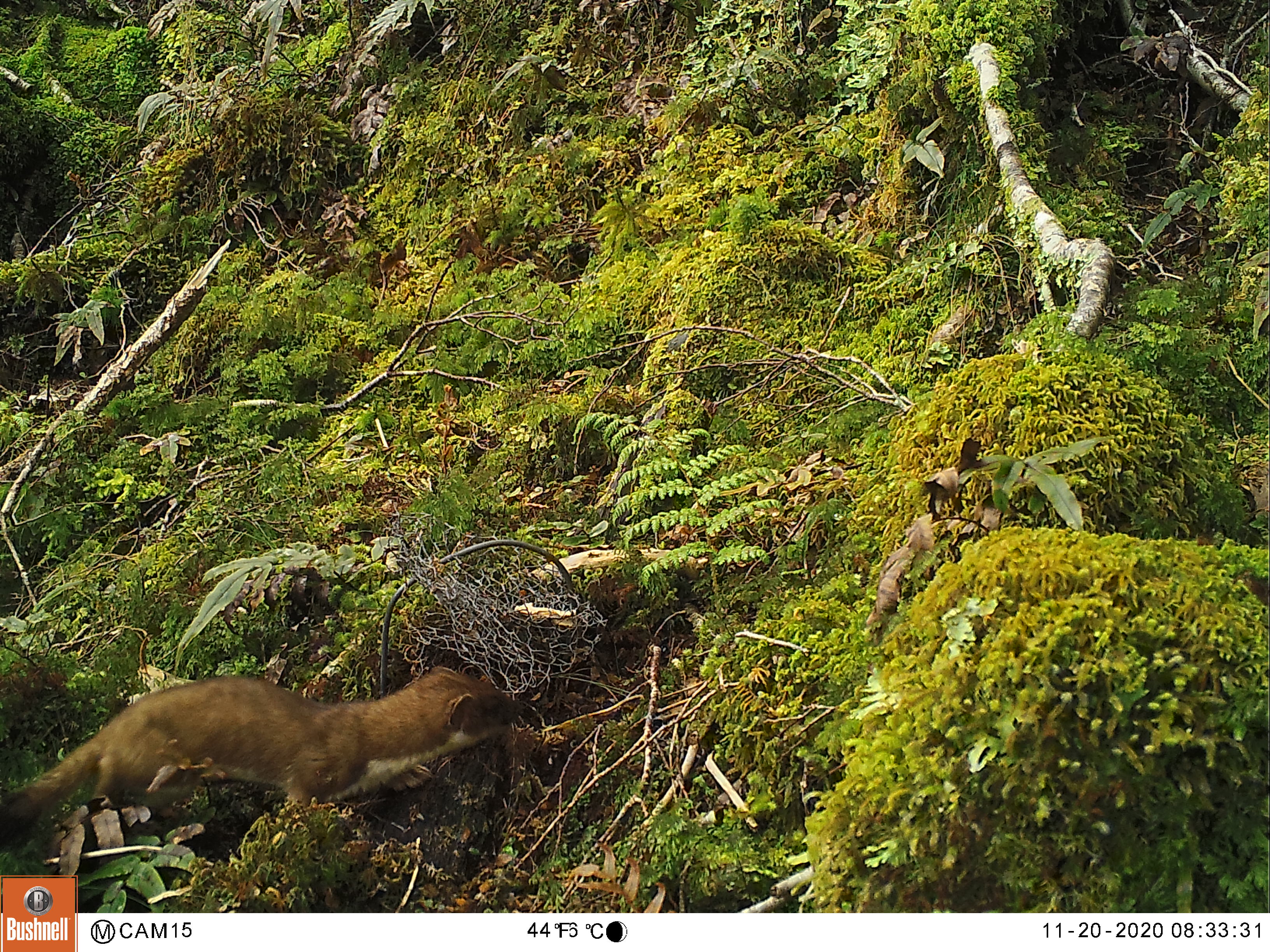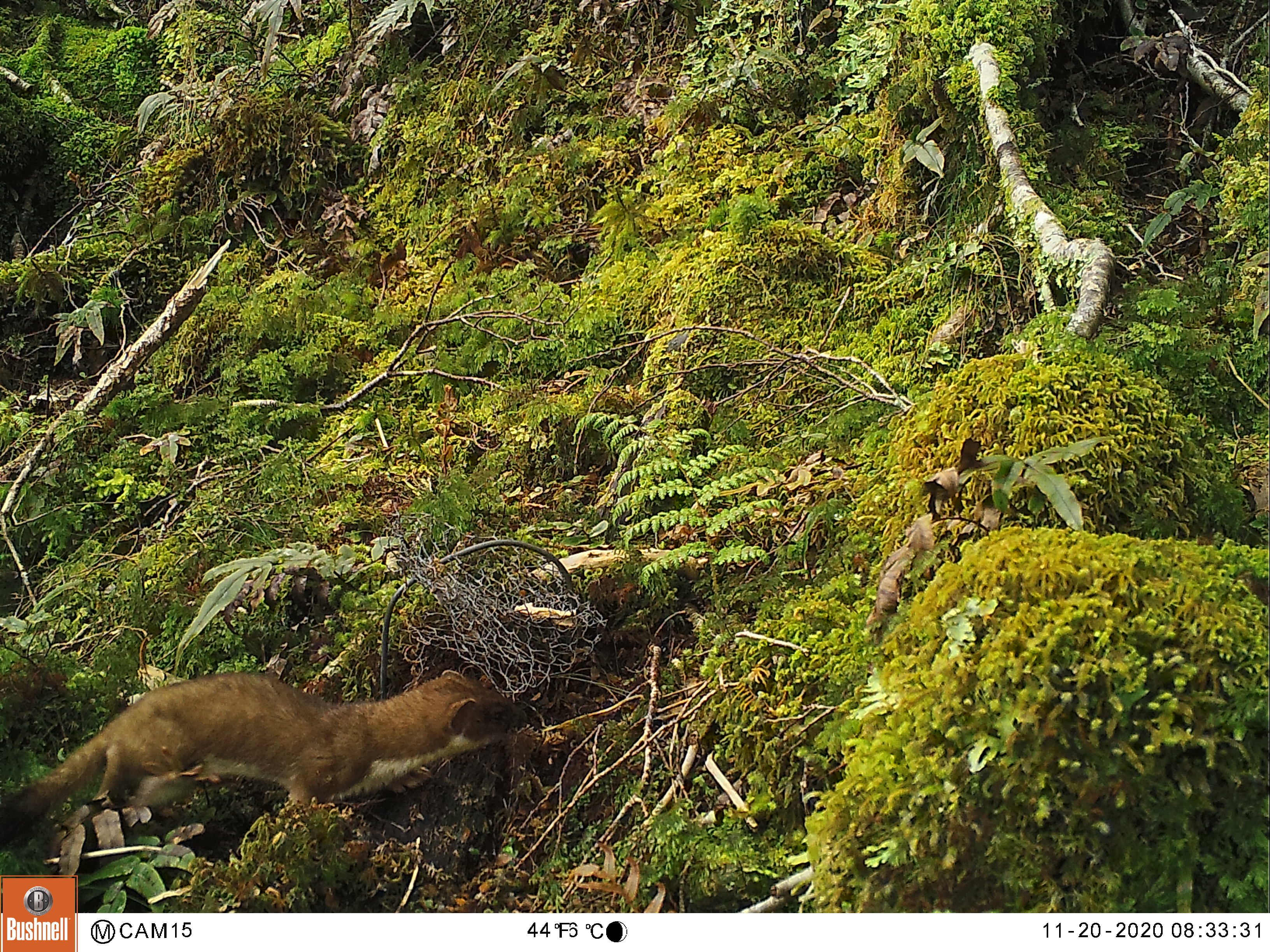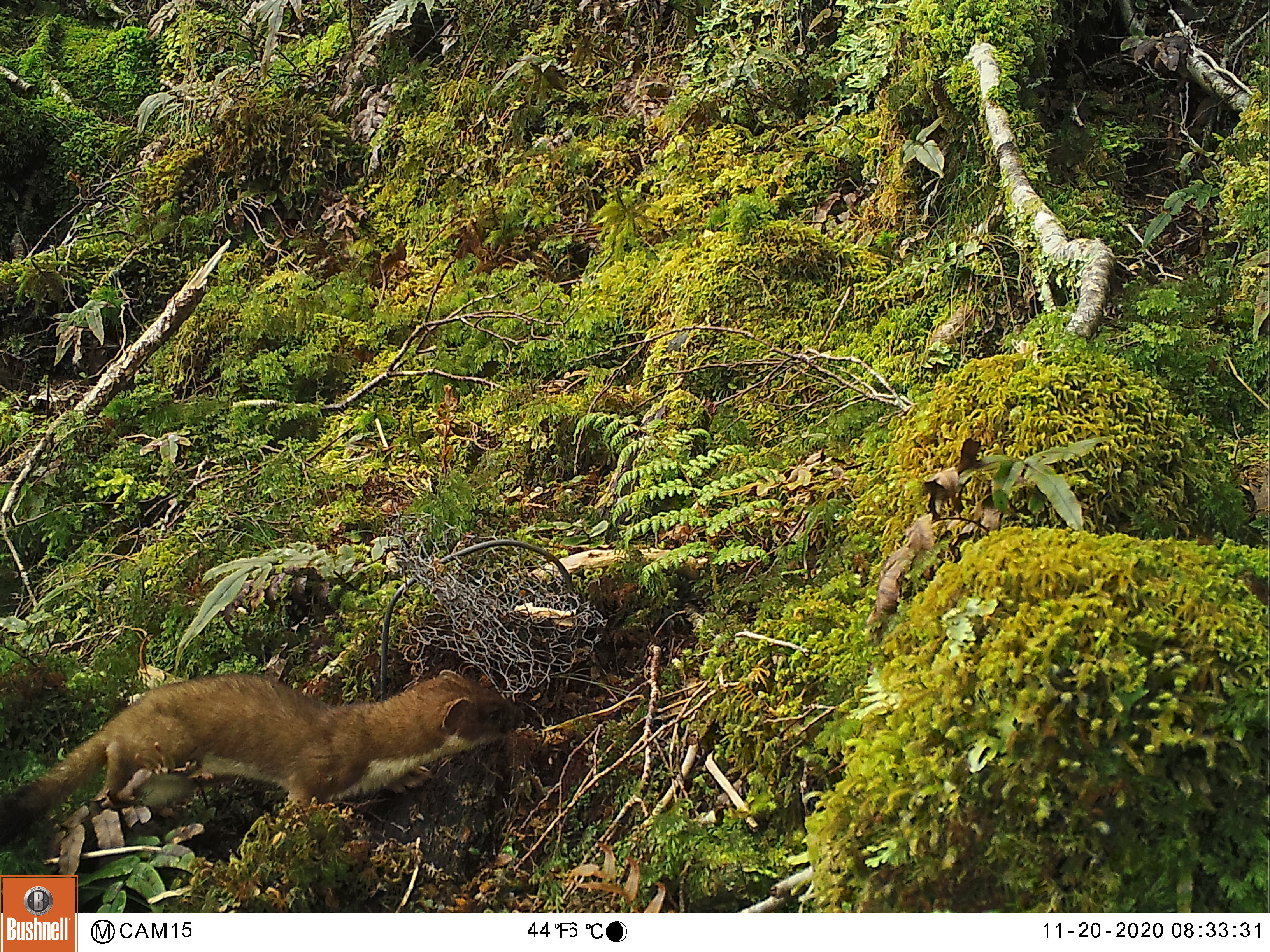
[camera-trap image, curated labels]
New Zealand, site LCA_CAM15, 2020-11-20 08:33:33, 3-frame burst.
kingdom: Animalia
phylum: Chordata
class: Mammalia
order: Carnivora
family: Mustelidae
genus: Mustela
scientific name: Mustela erminea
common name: stoat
Stoat (Mustela erminea).